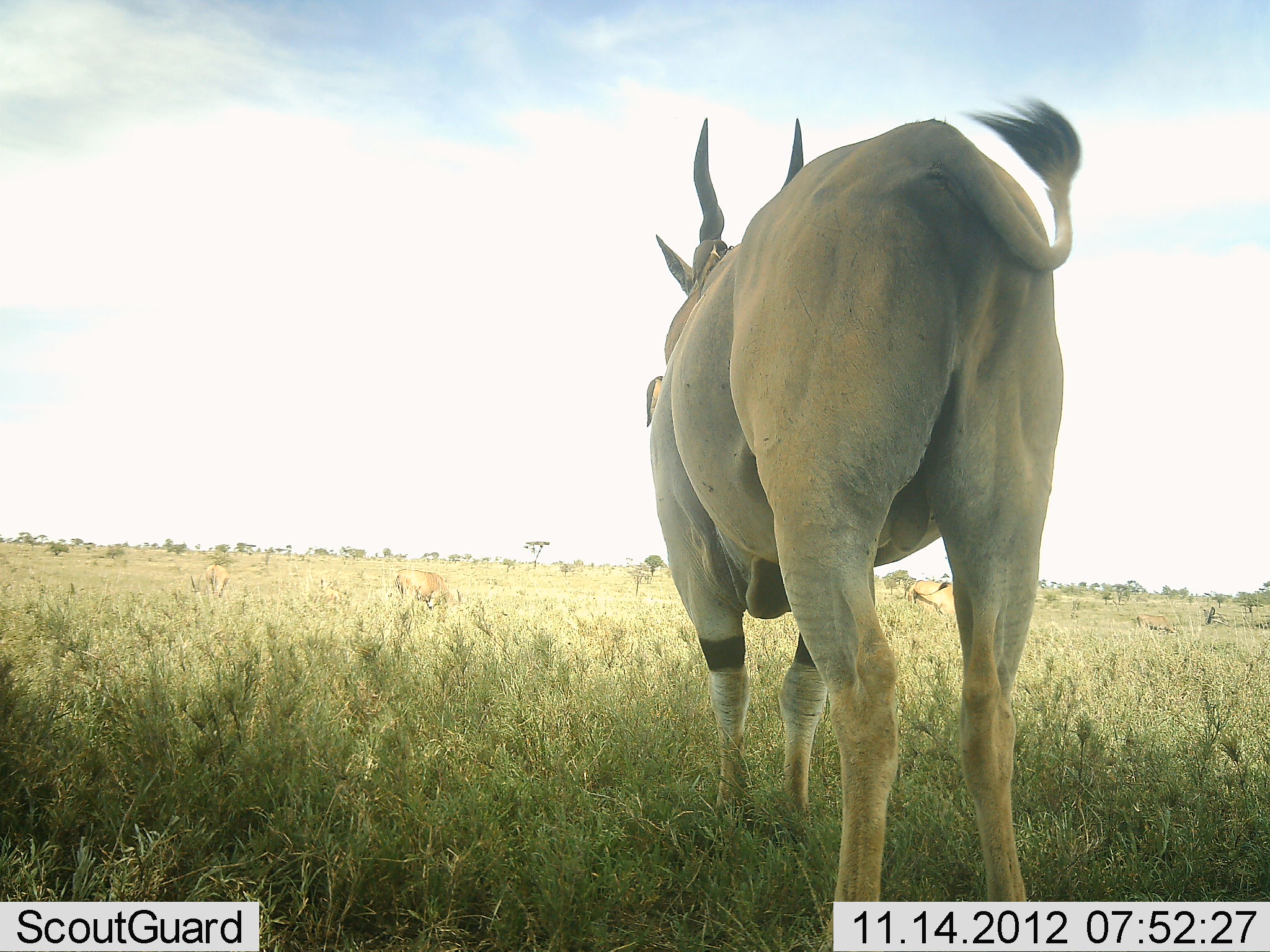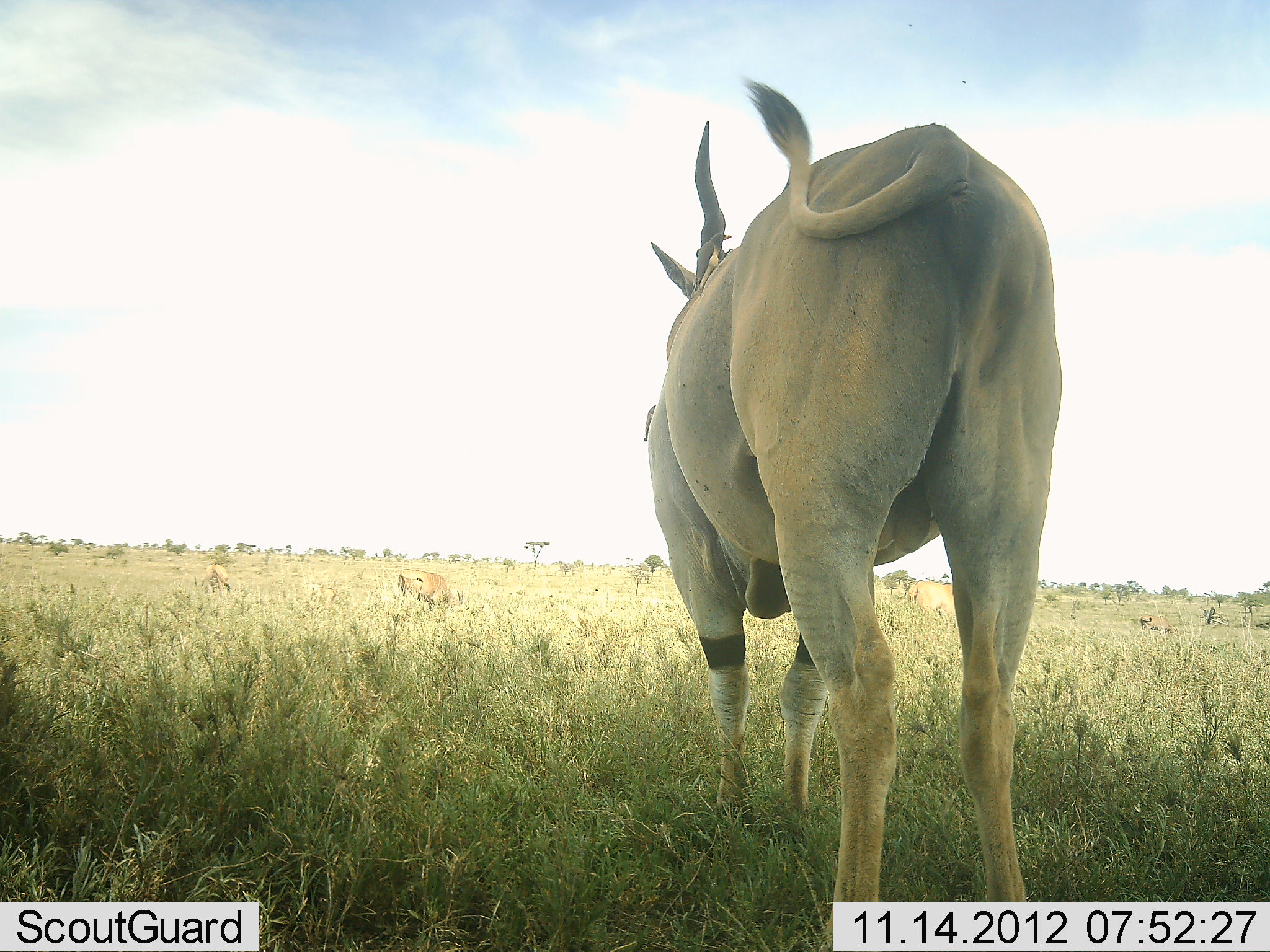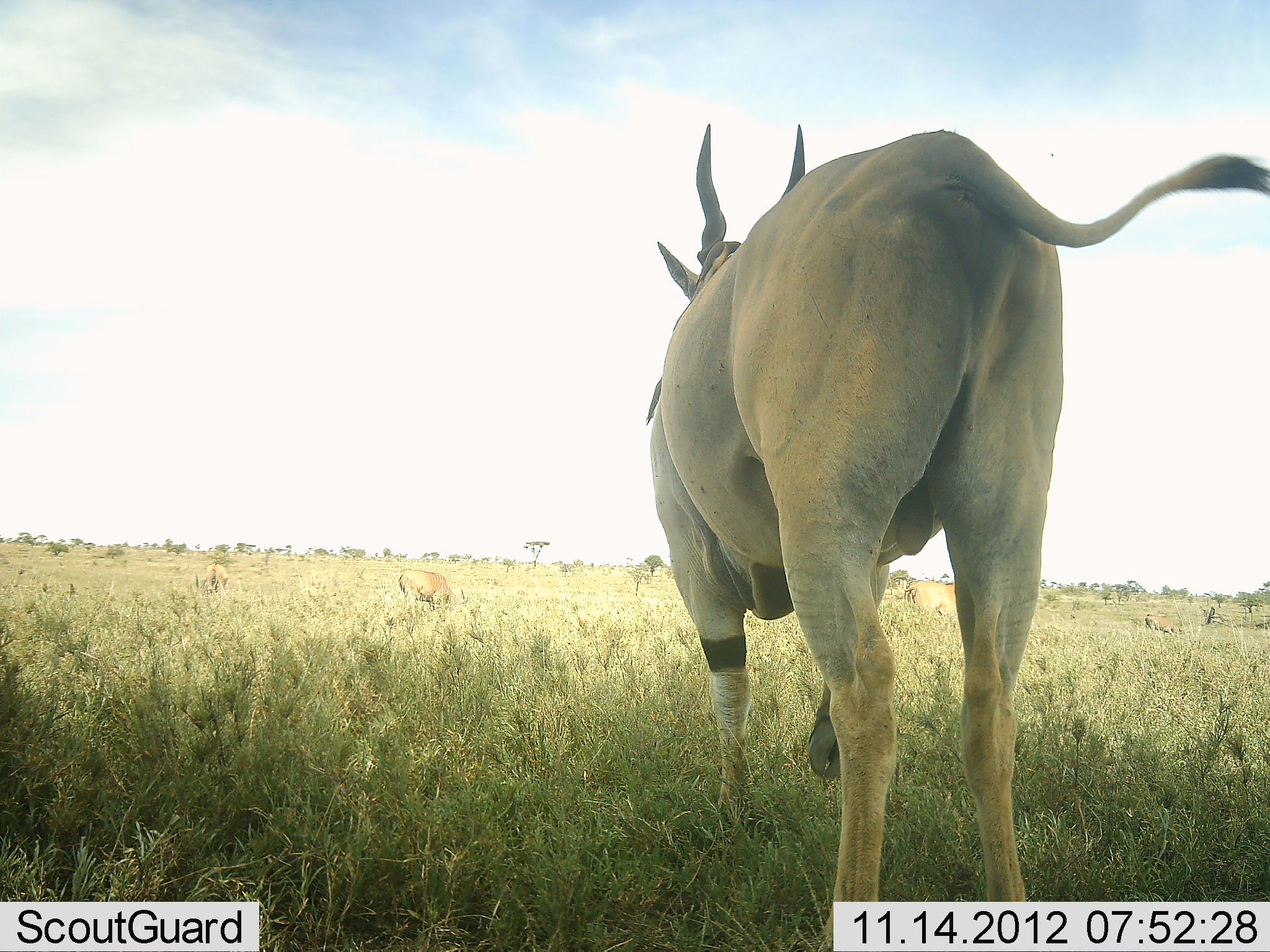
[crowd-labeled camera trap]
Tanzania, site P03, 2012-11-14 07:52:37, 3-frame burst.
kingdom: Animalia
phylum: Chordata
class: Mammalia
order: Artiodactyla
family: Bovidae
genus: Tragelaphus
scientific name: Tragelaphus oryx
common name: eland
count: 1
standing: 100%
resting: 30%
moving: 0%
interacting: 0%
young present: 0%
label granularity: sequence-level